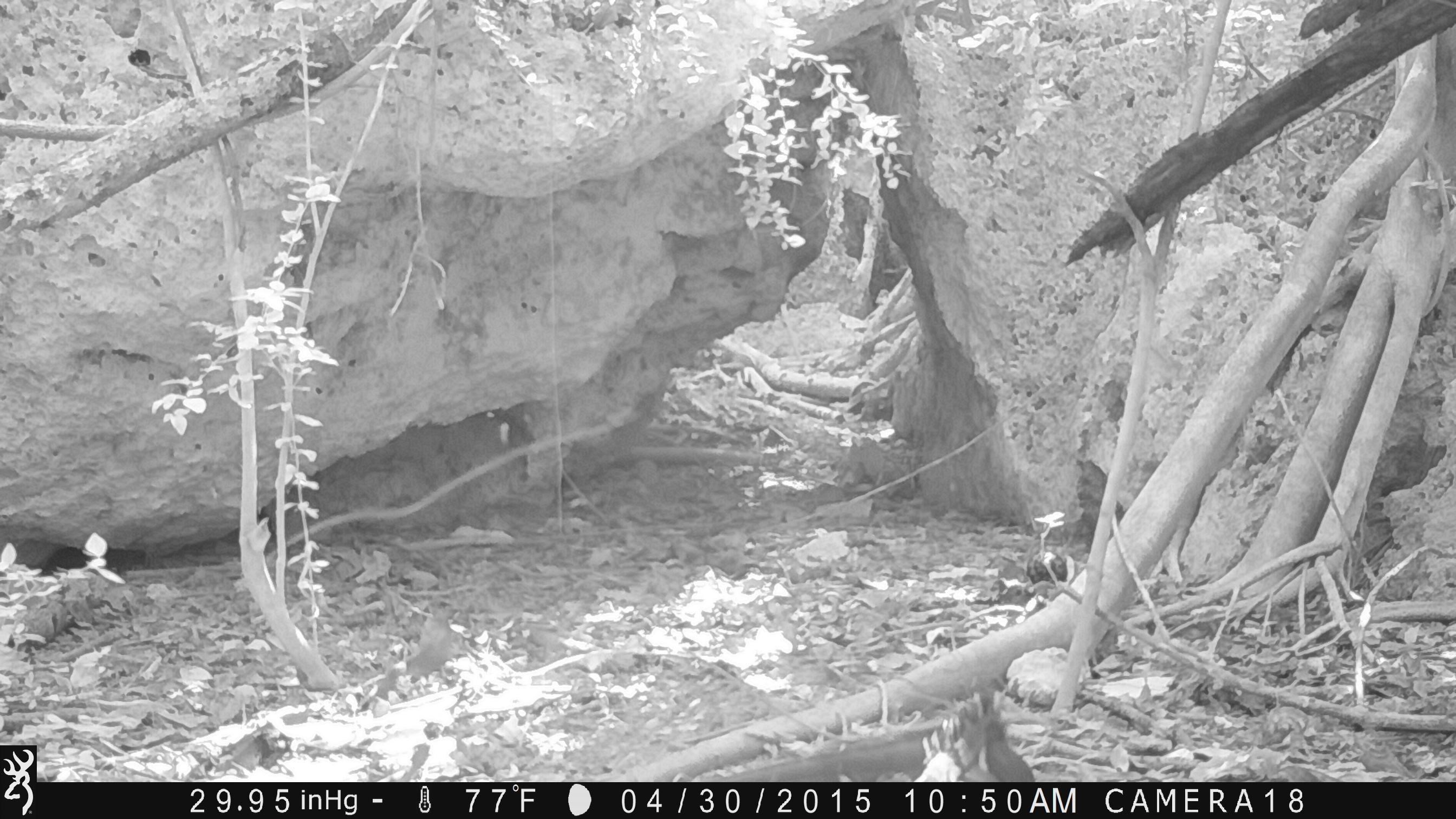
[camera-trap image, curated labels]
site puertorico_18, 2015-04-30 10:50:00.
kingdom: Animalia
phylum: Chordata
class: Reptilia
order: Squamata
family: Iguanidae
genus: Iguana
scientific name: Iguana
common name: typical iguanas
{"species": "Iguana (typical iguanas)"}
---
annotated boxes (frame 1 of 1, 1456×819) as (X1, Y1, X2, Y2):
iguana: (698, 686, 1035, 782)